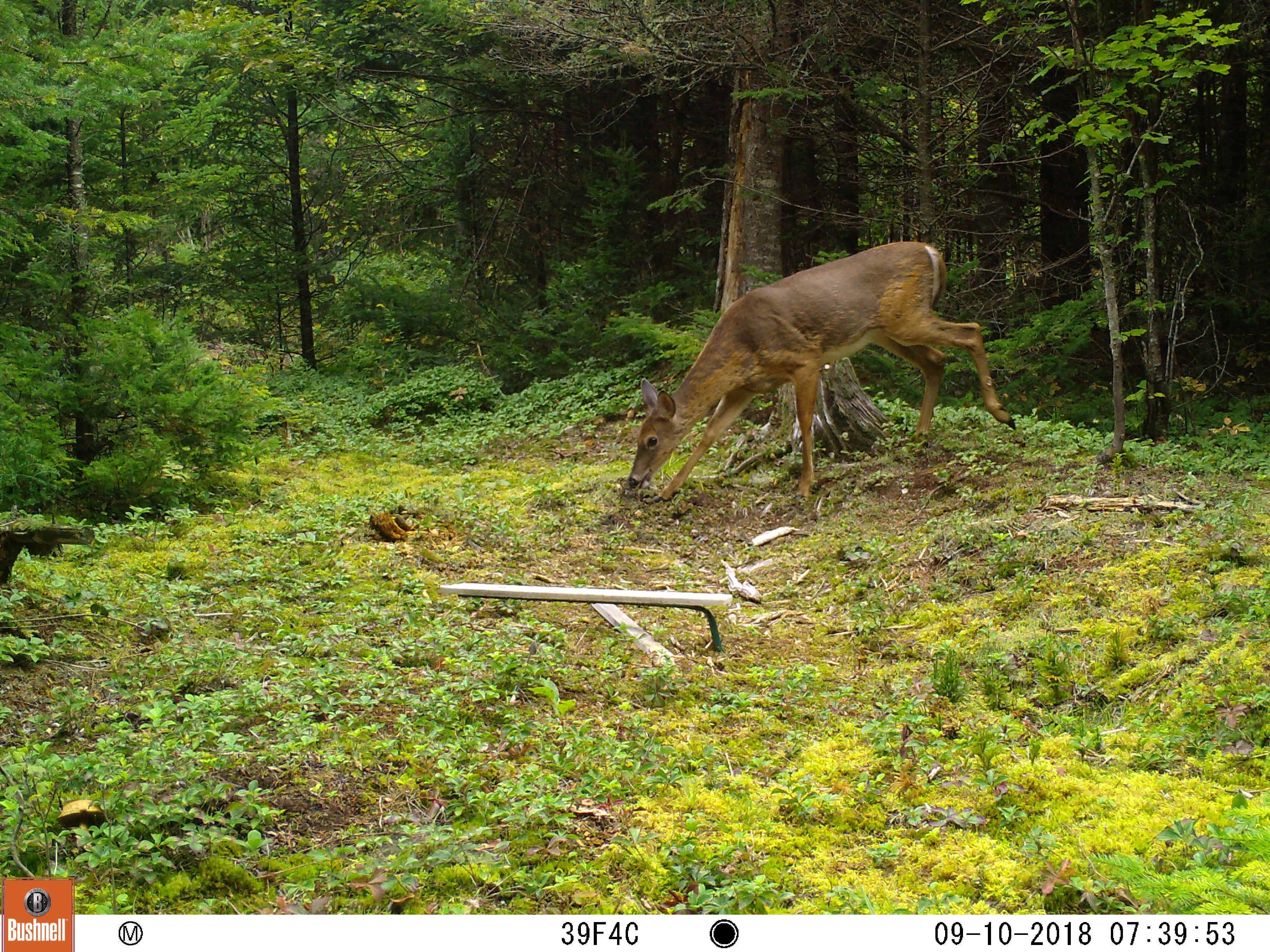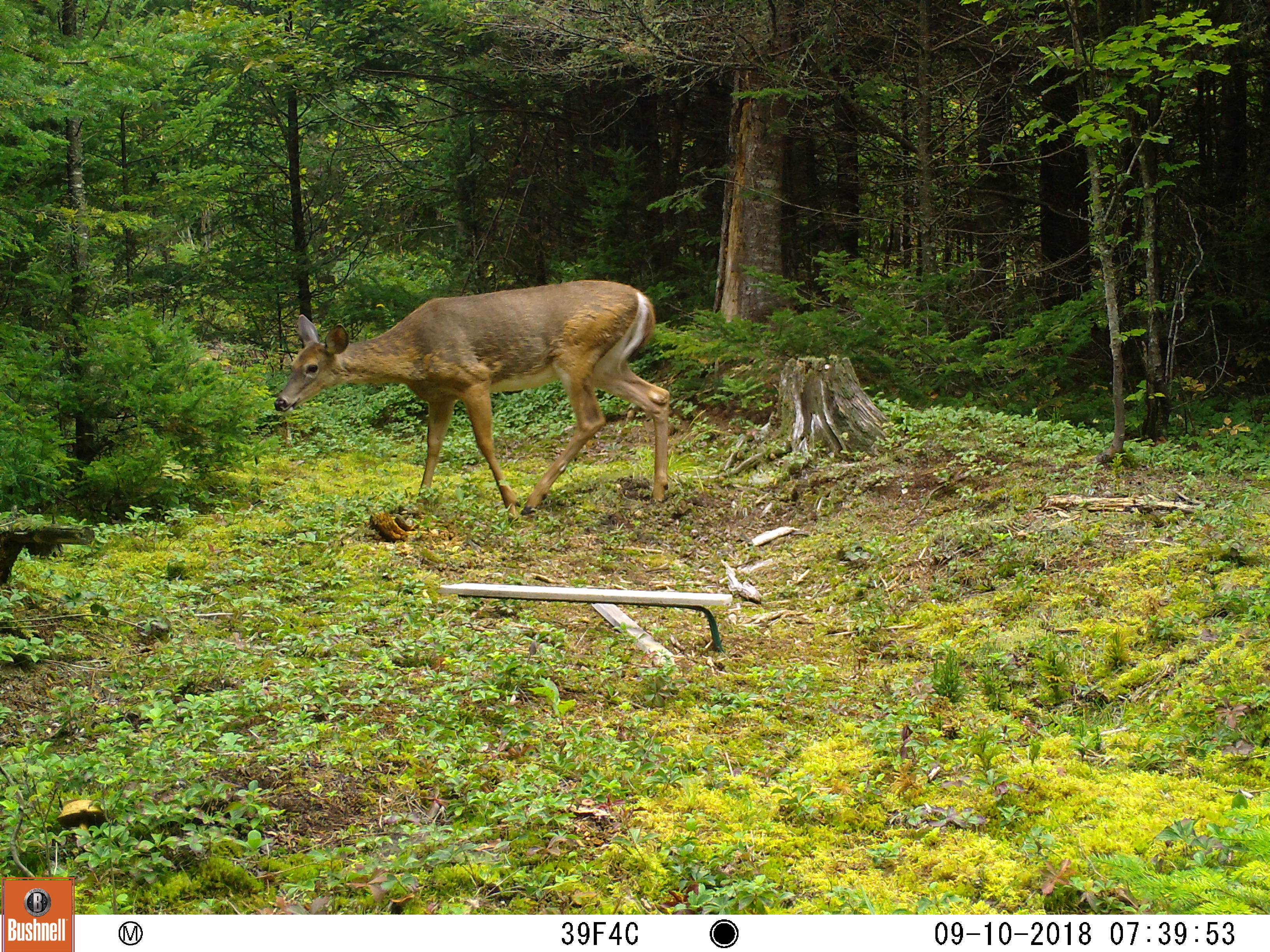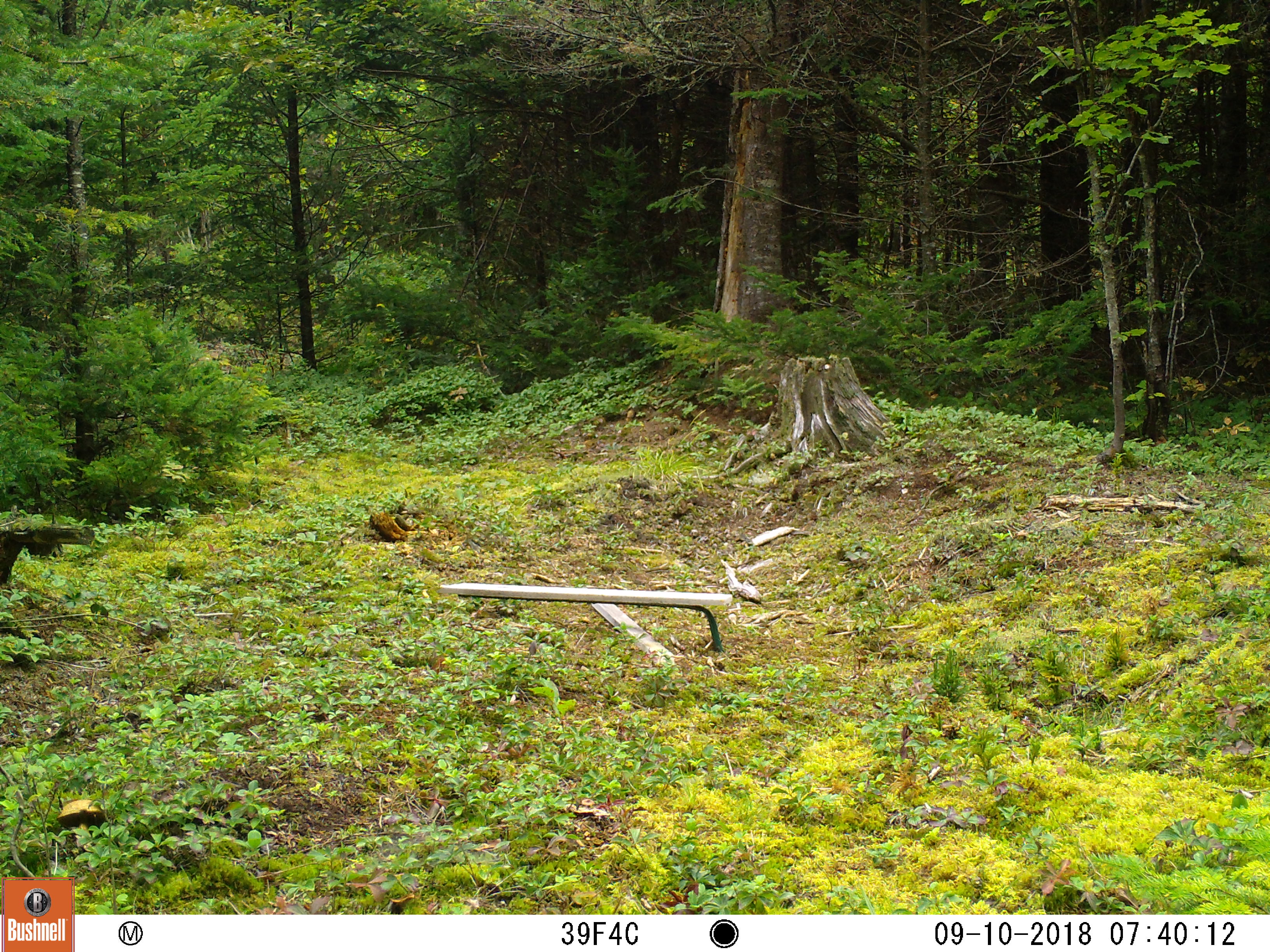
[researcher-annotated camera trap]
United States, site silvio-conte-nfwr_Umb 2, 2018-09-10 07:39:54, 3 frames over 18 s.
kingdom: Animalia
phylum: Chordata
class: Mammalia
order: Artiodactyla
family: Cervidae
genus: Odocoileus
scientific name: Odocoileus virginianus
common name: white-tailed deer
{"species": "white-tailed deer (Odocoileus virginianus)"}